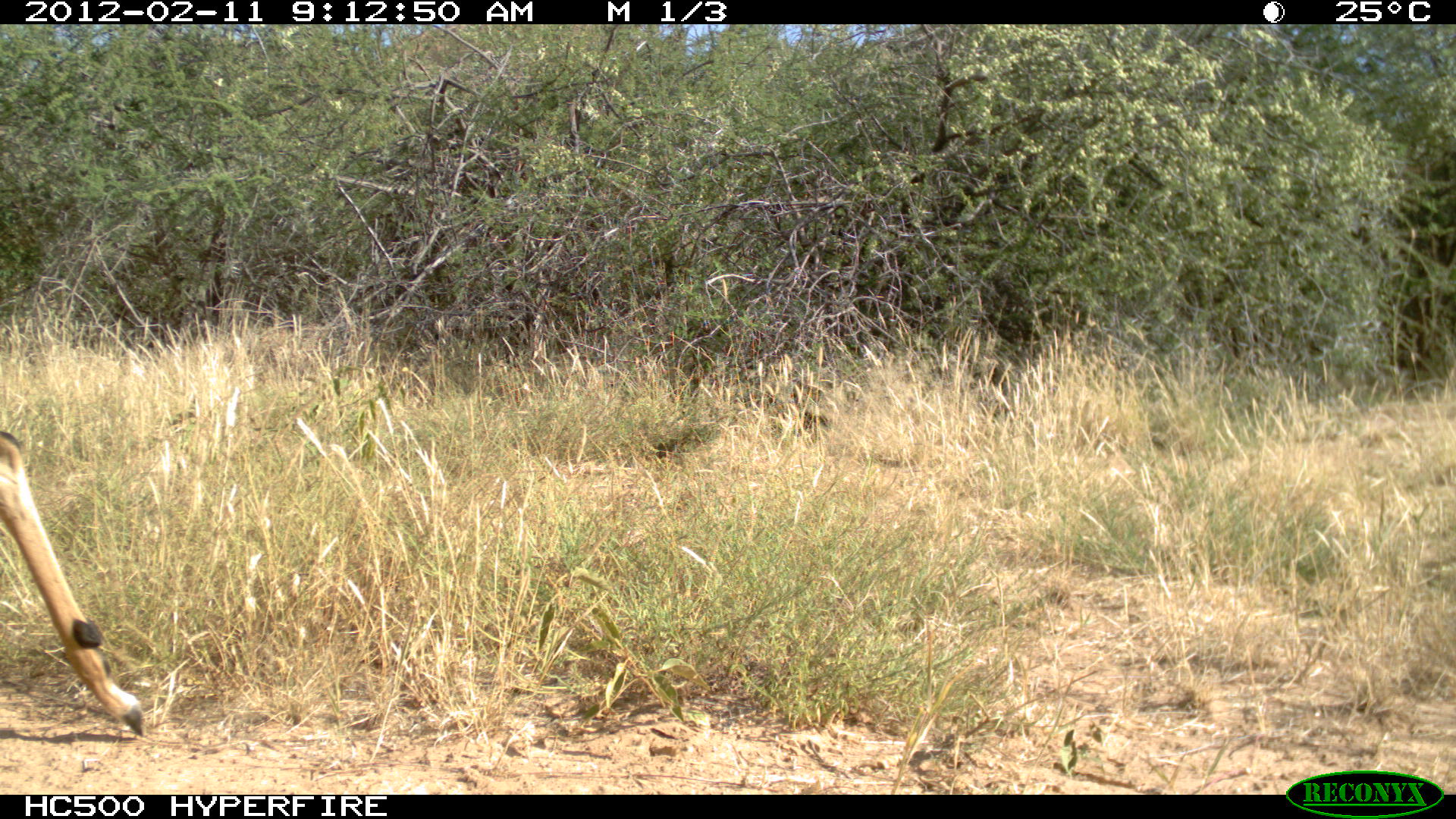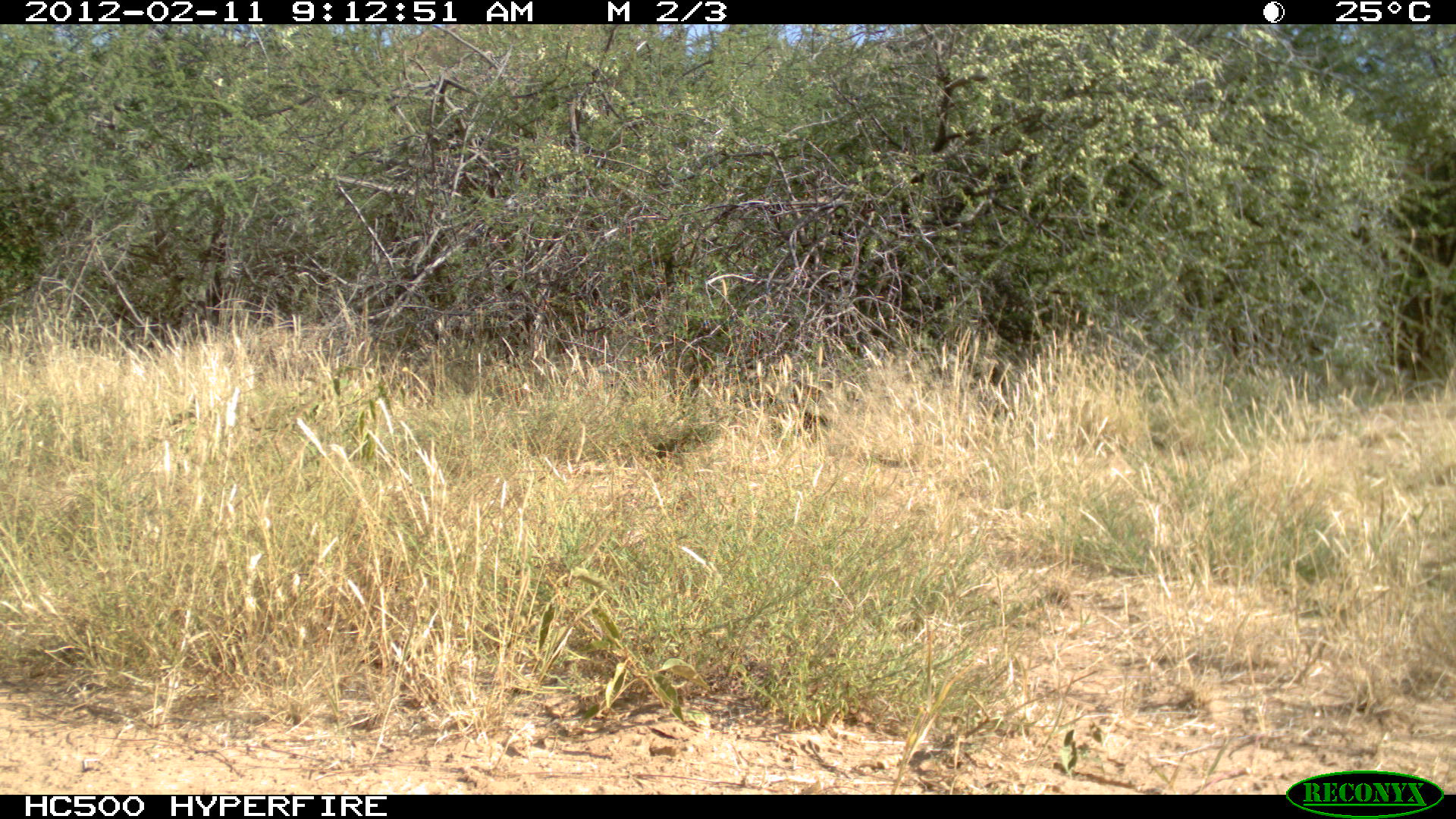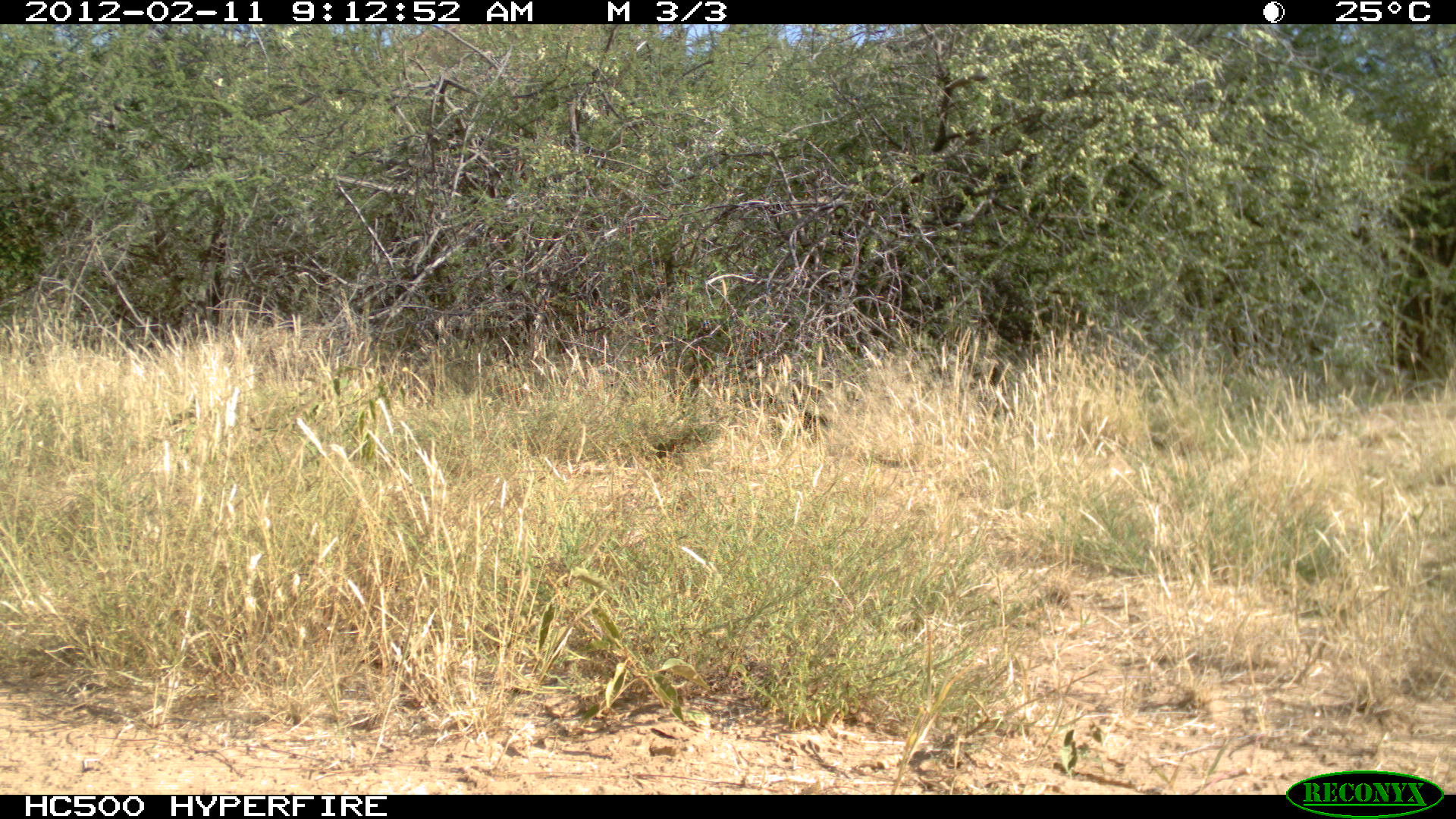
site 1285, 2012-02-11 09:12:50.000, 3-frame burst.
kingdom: Animalia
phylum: Chordata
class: Mammalia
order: Artiodactyla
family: Bovidae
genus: Aepyceros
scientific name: Aepyceros melampus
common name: impala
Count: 1.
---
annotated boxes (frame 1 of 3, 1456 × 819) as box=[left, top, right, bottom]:
aepyceros melampus: box=[0, 428, 160, 737]